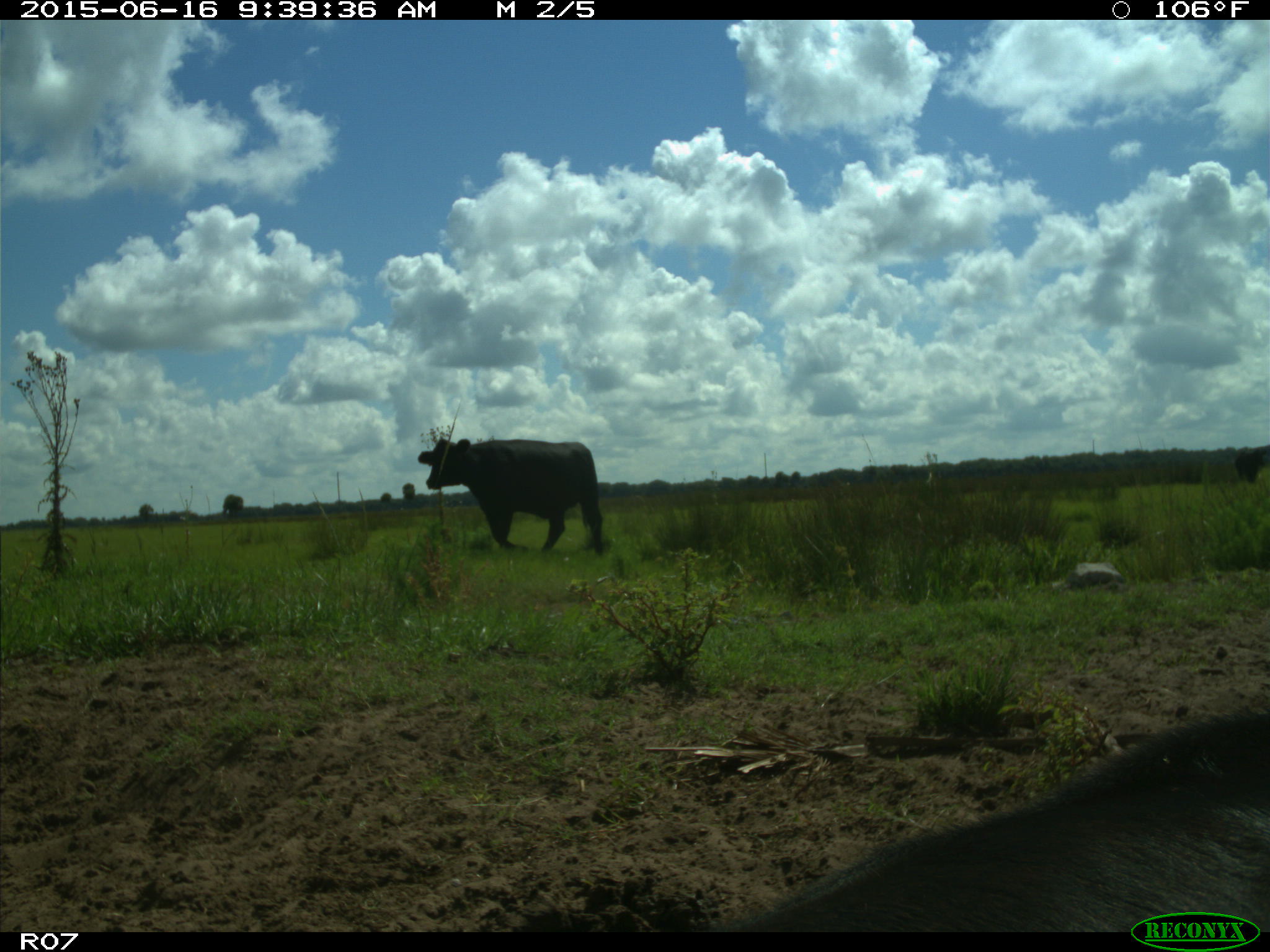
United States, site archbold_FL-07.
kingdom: Animalia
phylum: Chordata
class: Mammalia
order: Artiodactyla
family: Bovidae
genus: Bos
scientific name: Bos taurus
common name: domestic cow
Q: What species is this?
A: Bos taurus (domestic cow).